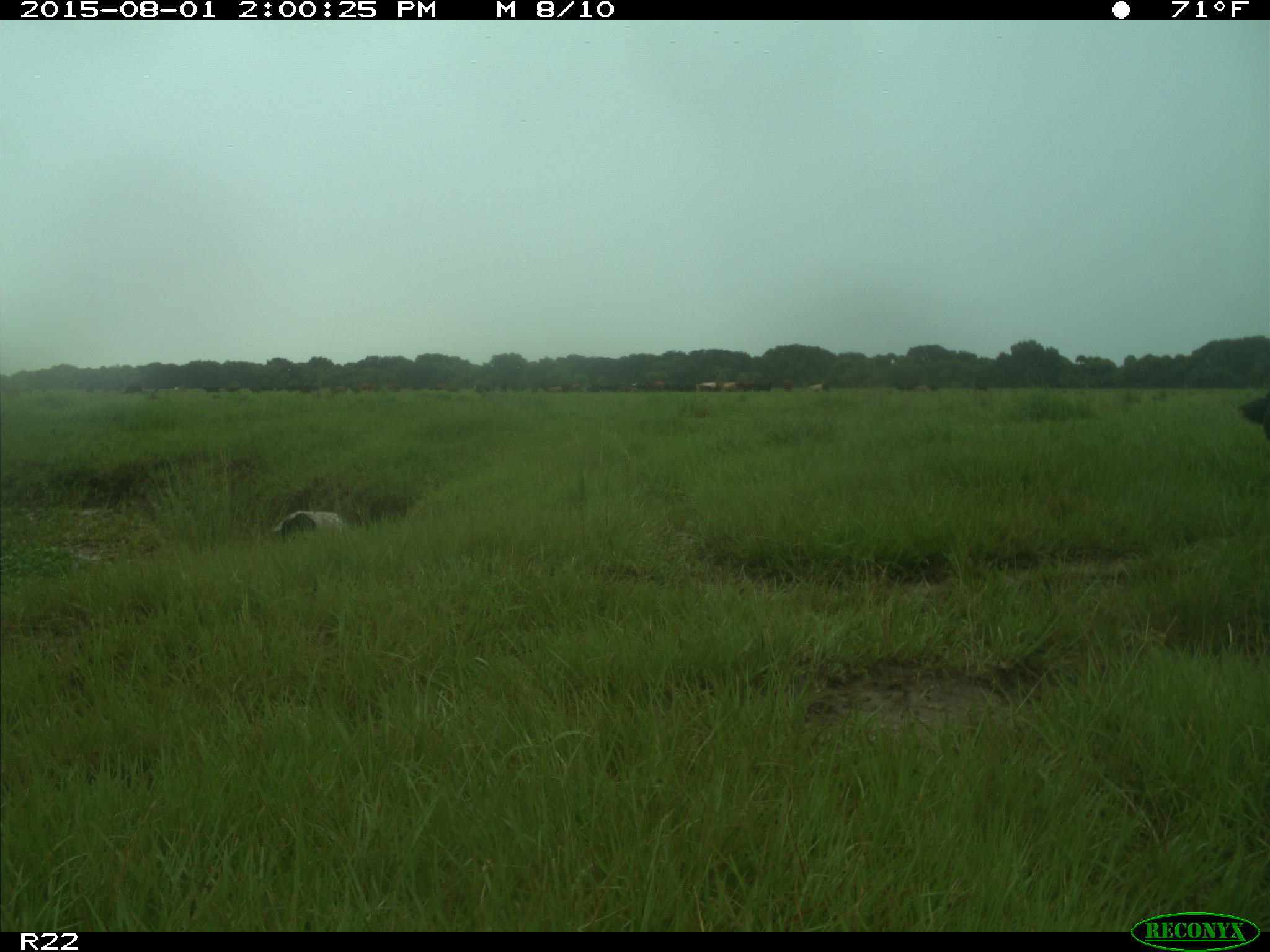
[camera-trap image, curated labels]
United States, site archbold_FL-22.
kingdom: Animalia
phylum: Chordata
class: Mammalia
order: Artiodactyla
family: Bovidae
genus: Bos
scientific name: Bos taurus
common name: domestic cow